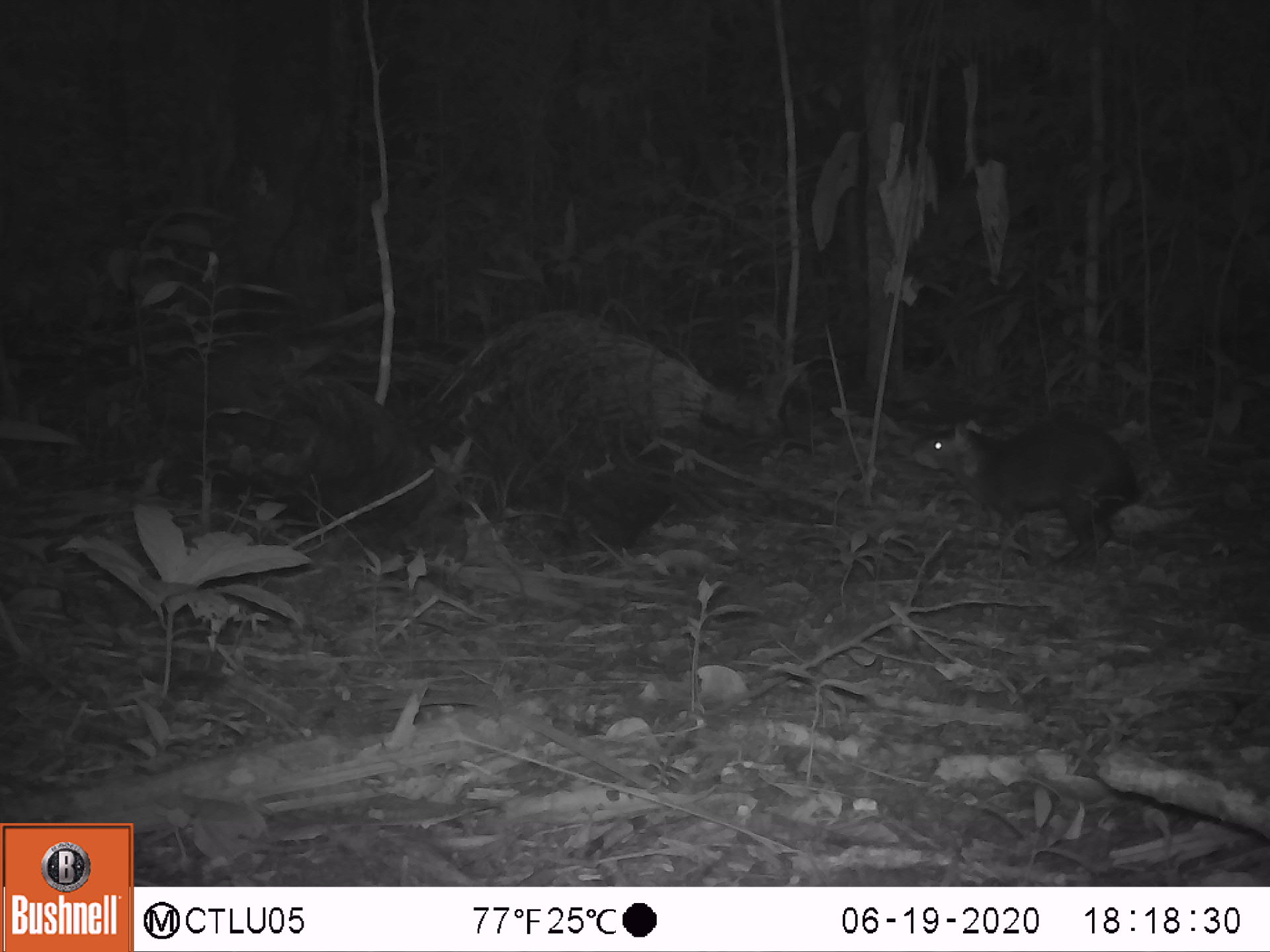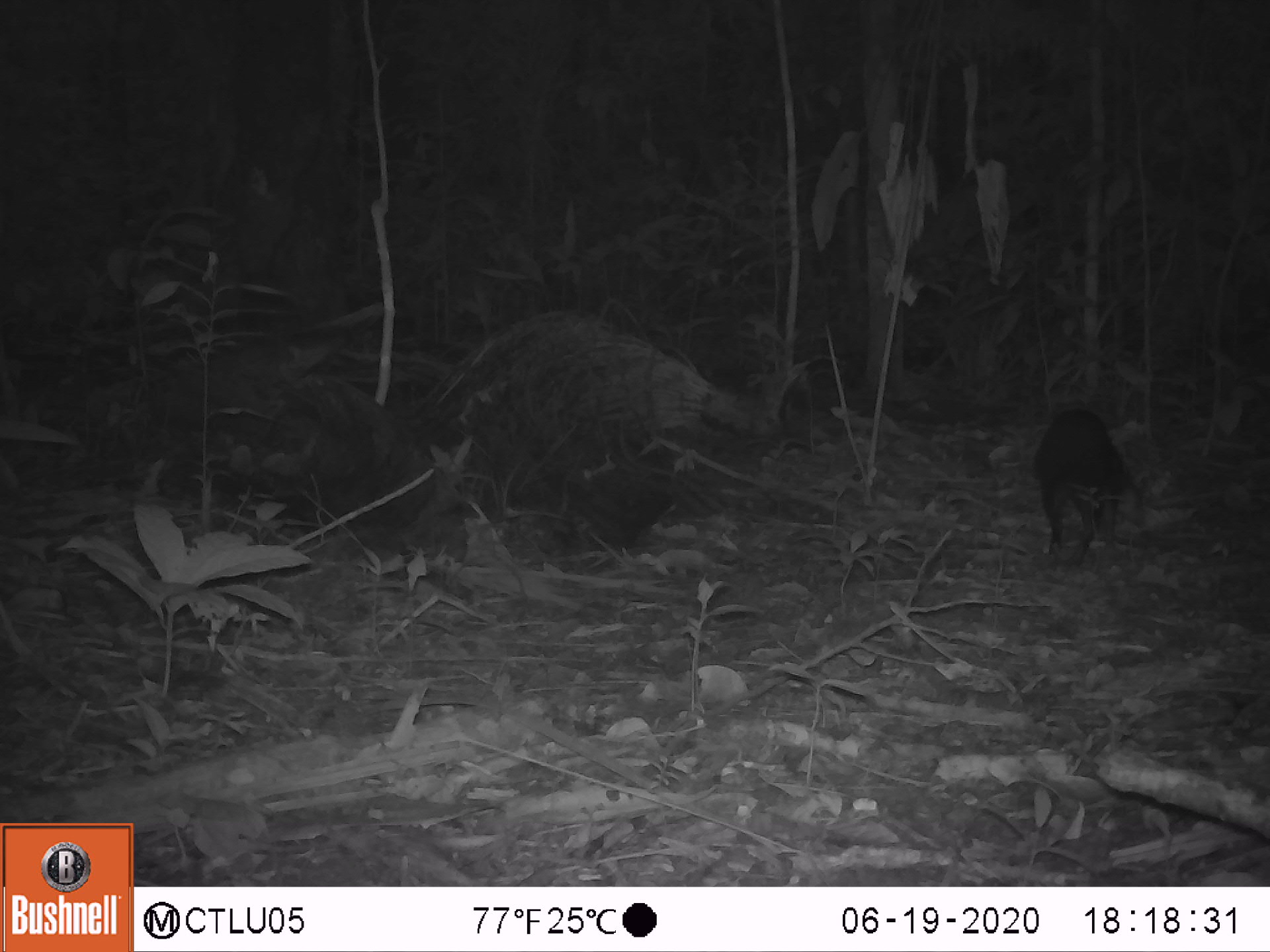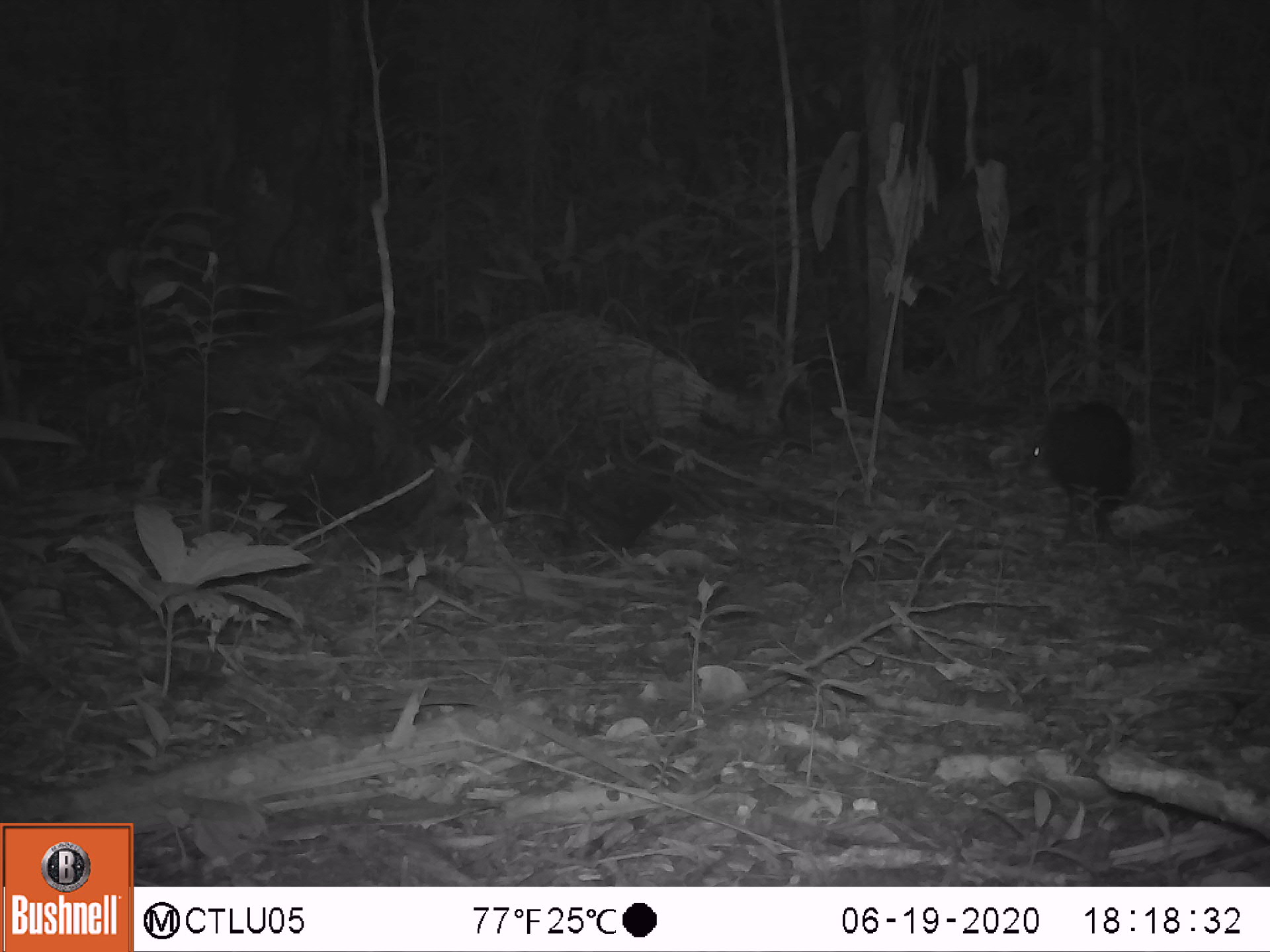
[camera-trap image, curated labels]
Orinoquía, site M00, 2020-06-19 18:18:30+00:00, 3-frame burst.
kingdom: Animalia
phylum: Chordata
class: Mammalia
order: Rodentia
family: Dasyproctidae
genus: Dasyprocta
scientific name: Dasyprocta fuliginosa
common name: black agouti